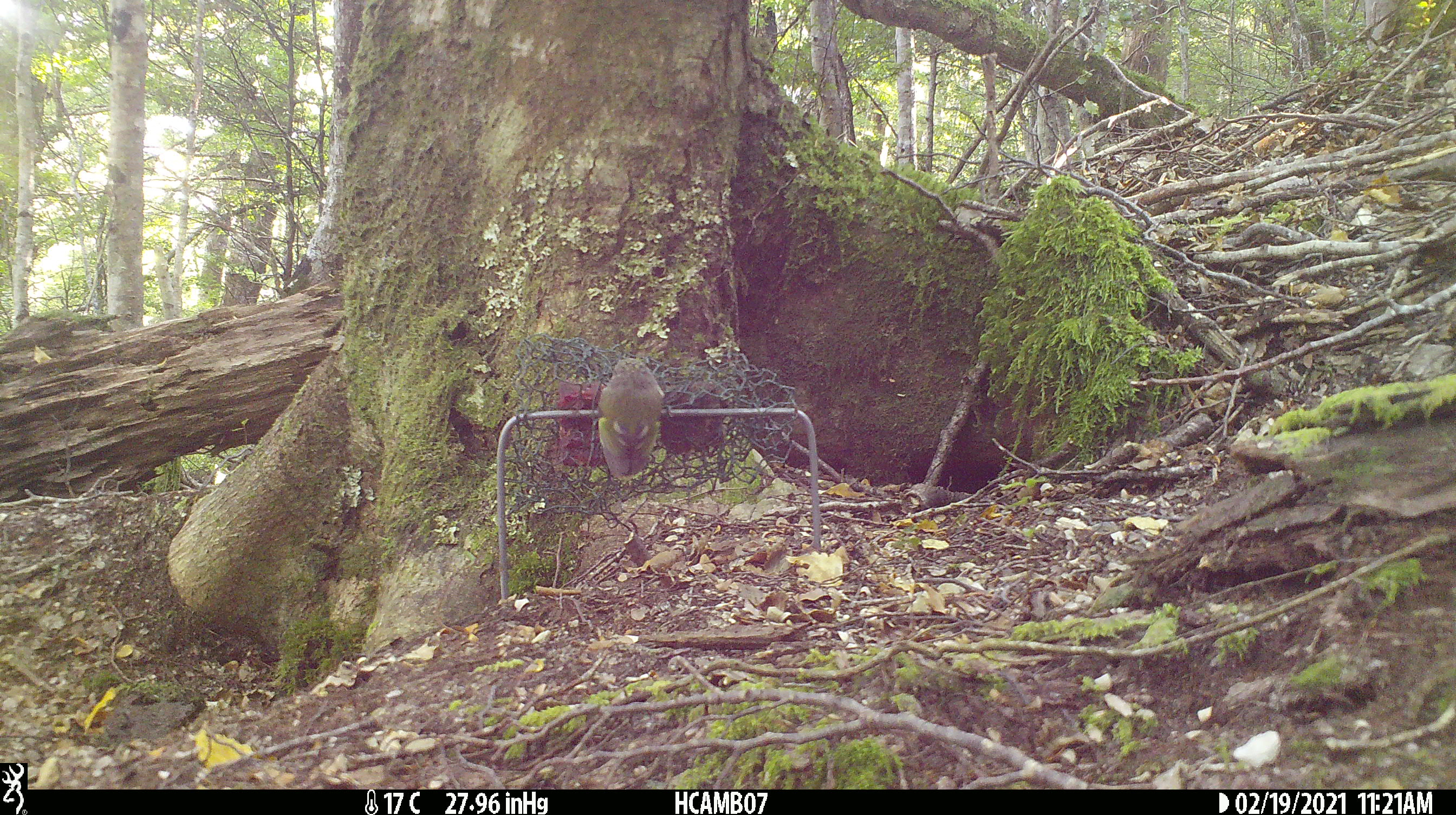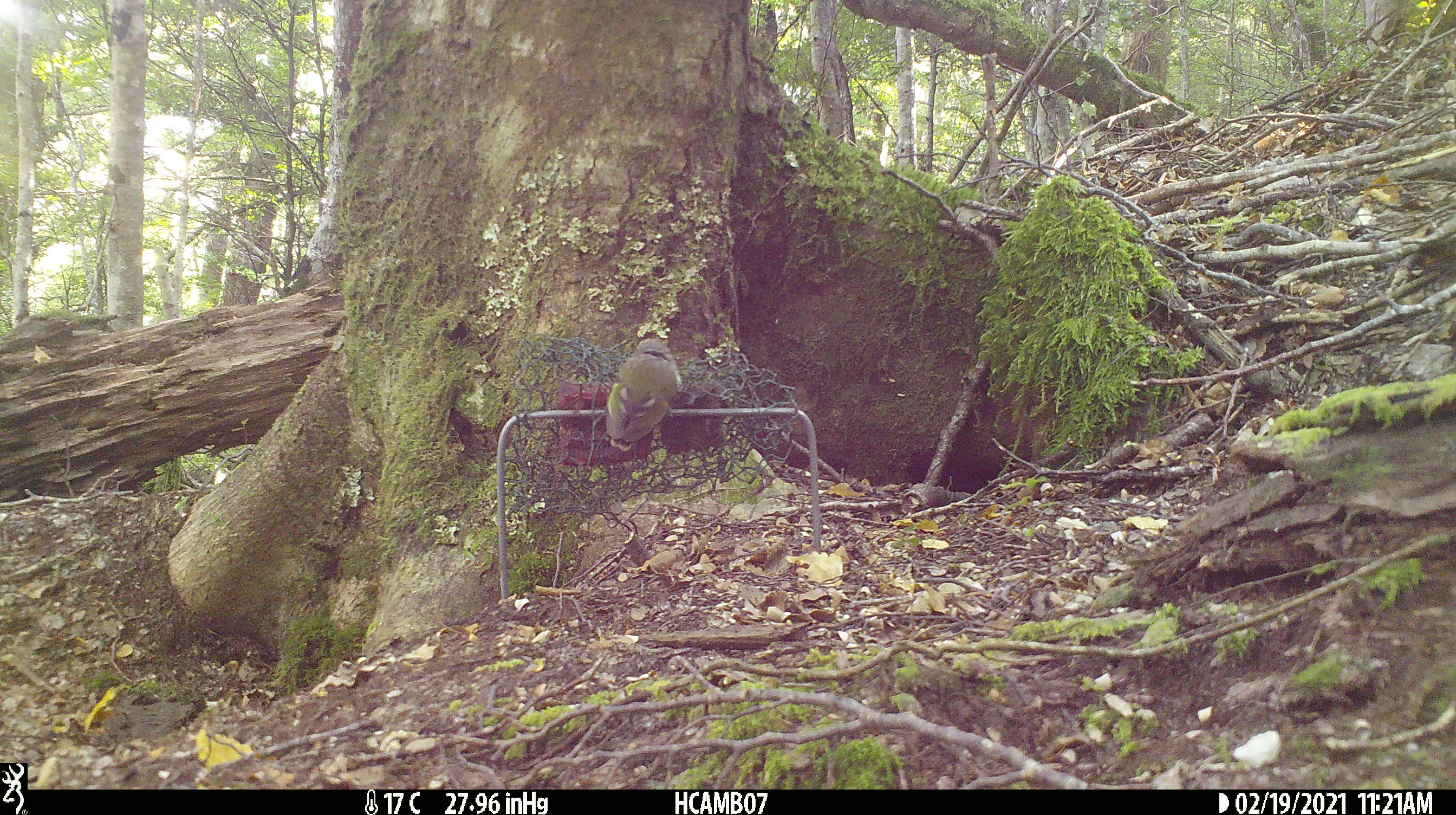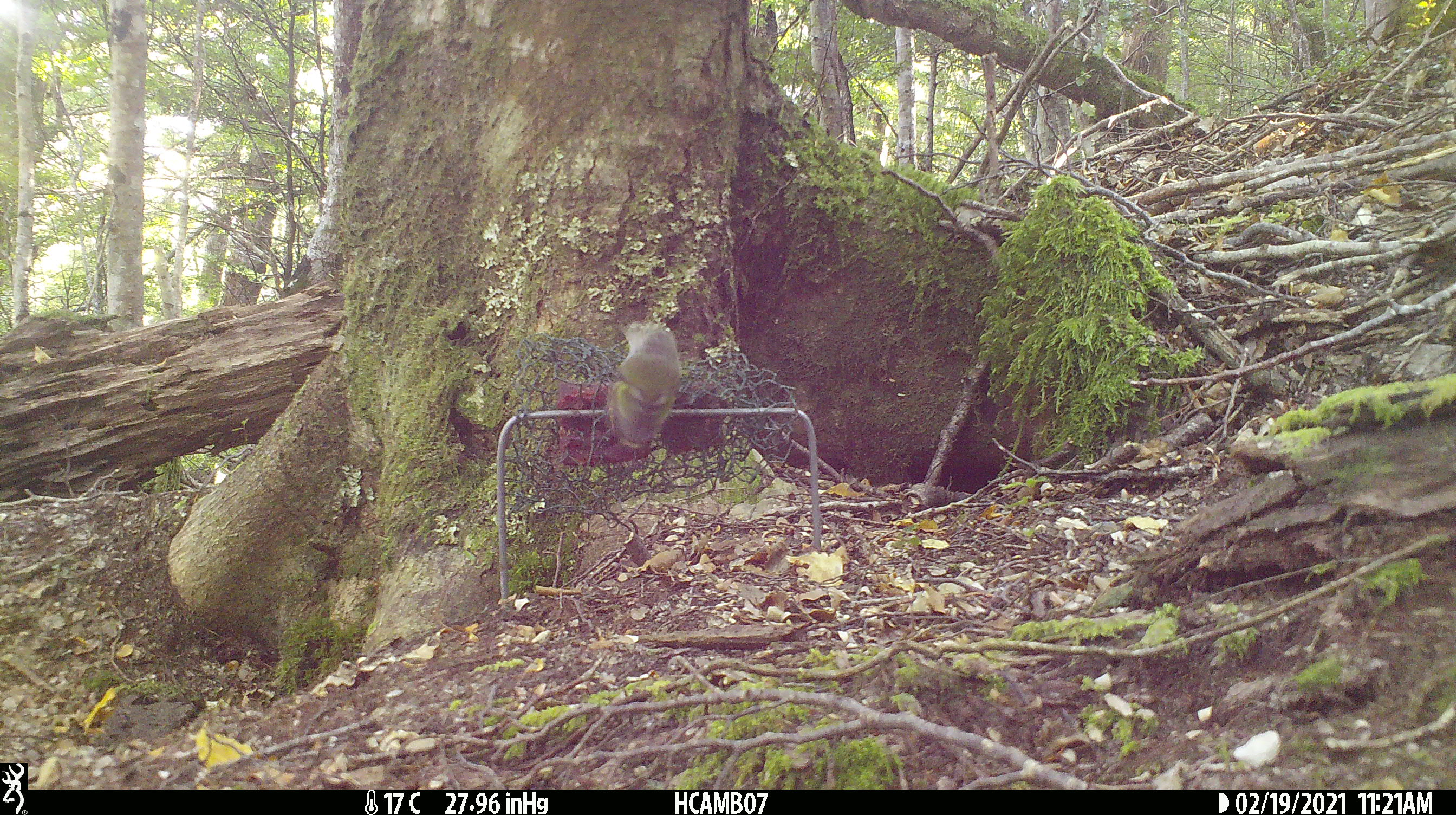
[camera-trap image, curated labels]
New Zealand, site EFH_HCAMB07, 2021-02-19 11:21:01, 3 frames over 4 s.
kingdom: Animalia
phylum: Chordata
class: Aves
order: Passeriformes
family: Acanthisittidae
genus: Acanthisitta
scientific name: Acanthisitta chloris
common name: rifleman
Rifleman (Acanthisitta chloris).